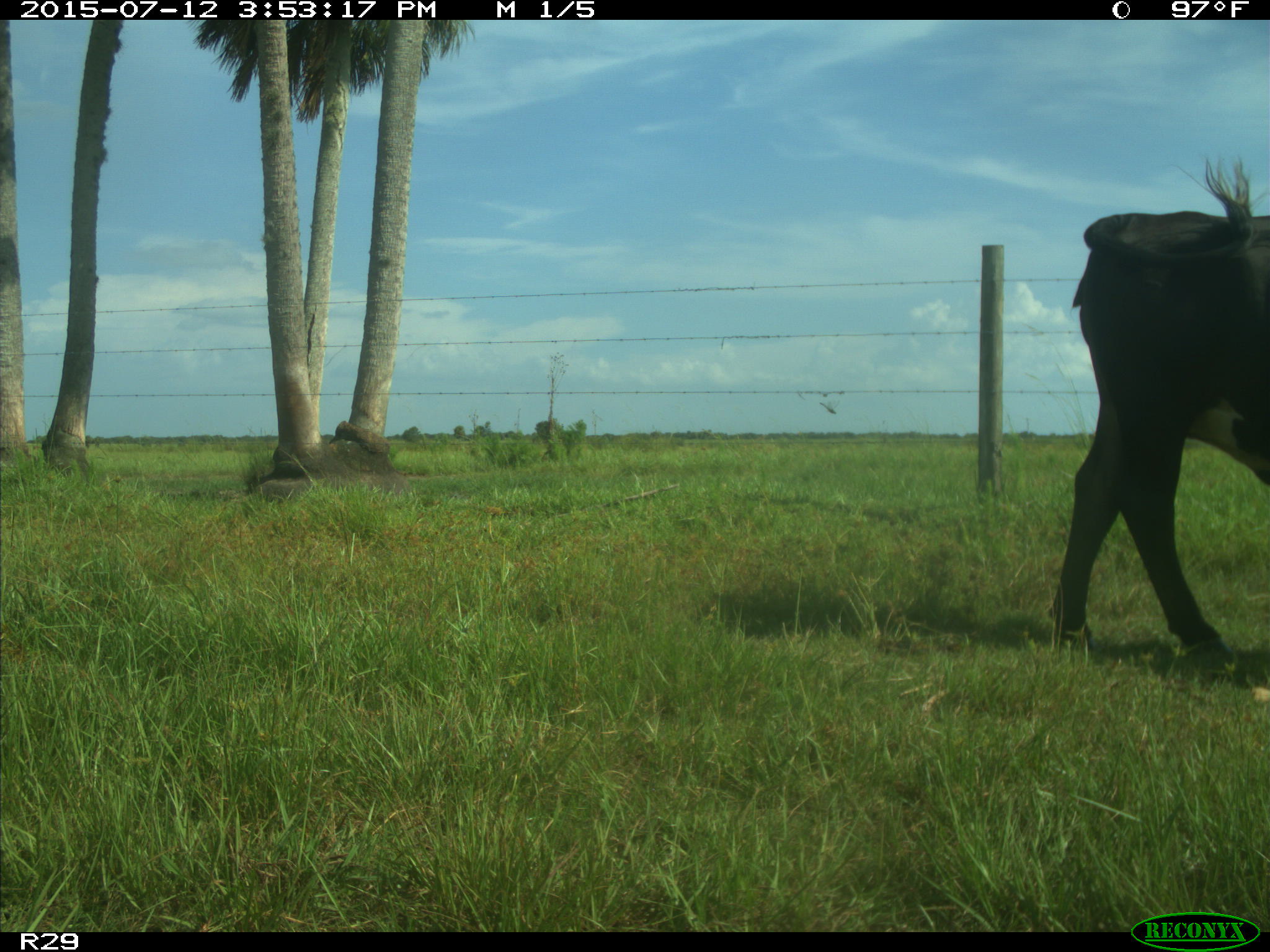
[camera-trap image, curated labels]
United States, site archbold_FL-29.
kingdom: Animalia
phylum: Chordata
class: Mammalia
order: Artiodactyla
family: Bovidae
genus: Bos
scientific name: Bos taurus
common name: domestic cow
Bos taurus (domestic cow).